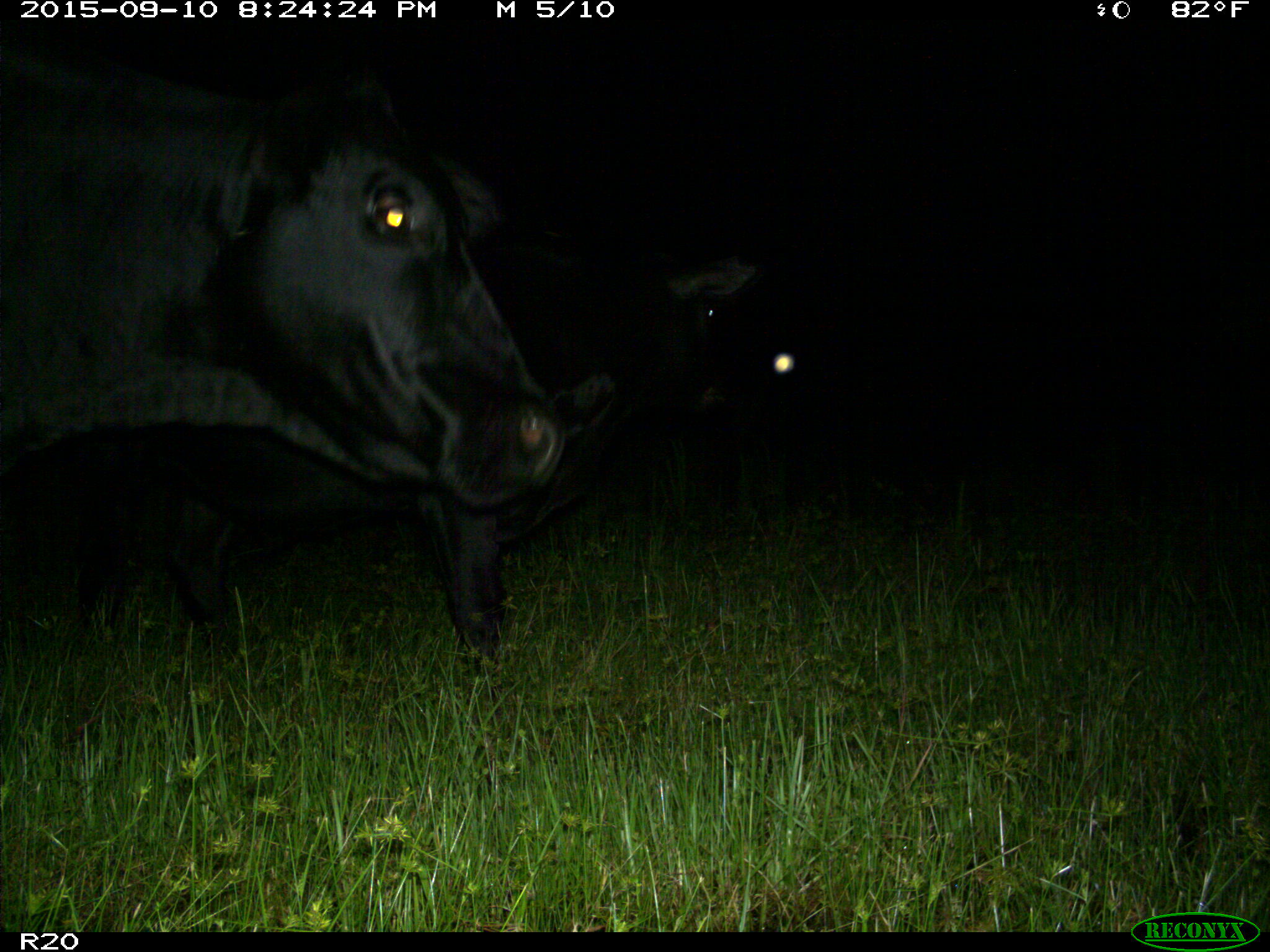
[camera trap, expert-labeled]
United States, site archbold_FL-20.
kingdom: Animalia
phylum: Chordata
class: Mammalia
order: Artiodactyla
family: Bovidae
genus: Bos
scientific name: Bos taurus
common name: domestic cow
Bos taurus (domestic cow).